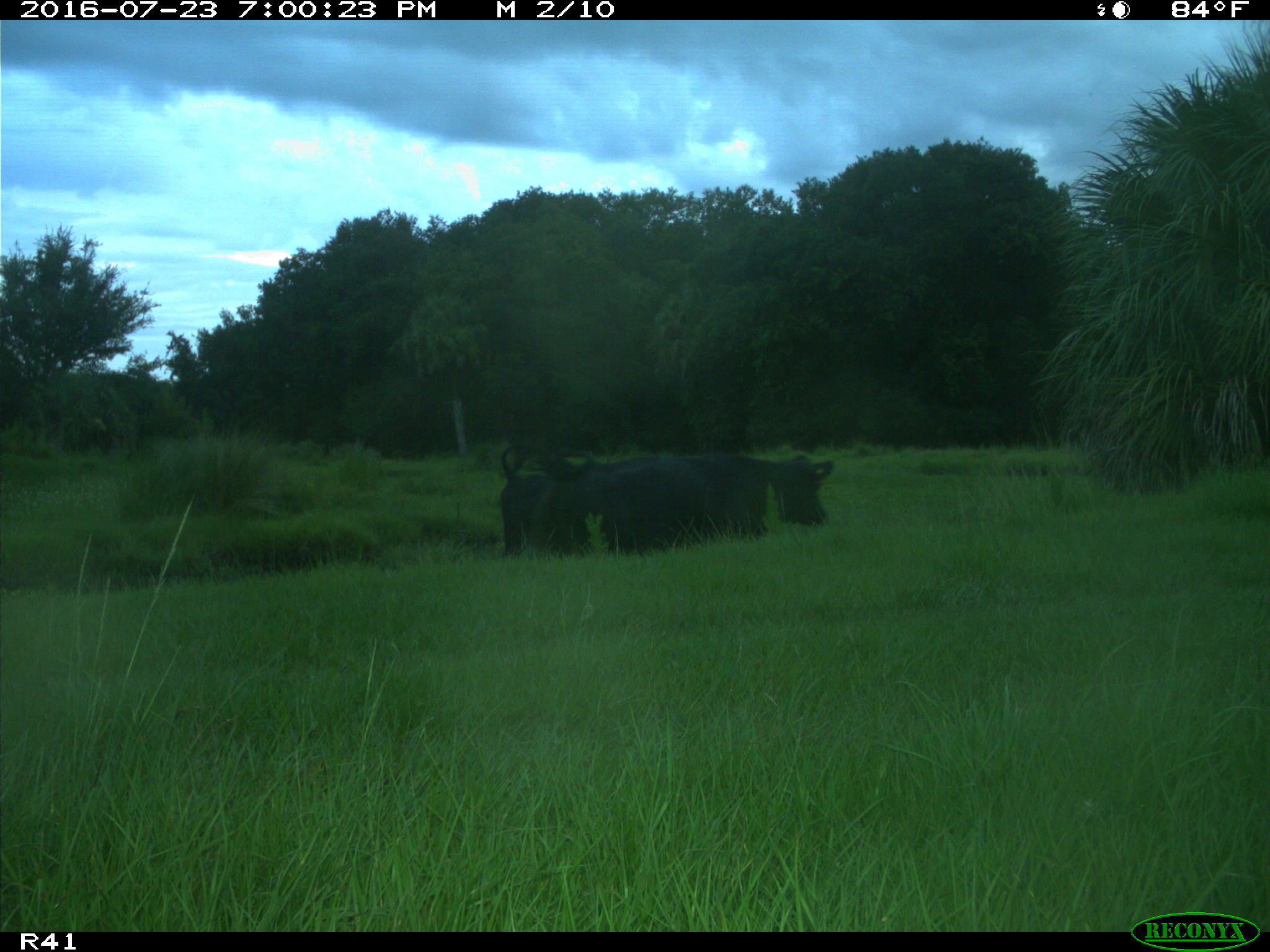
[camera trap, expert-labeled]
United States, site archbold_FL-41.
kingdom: Animalia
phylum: Chordata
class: Mammalia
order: Artiodactyla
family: Bovidae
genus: Bos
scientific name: Bos taurus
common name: domestic cow